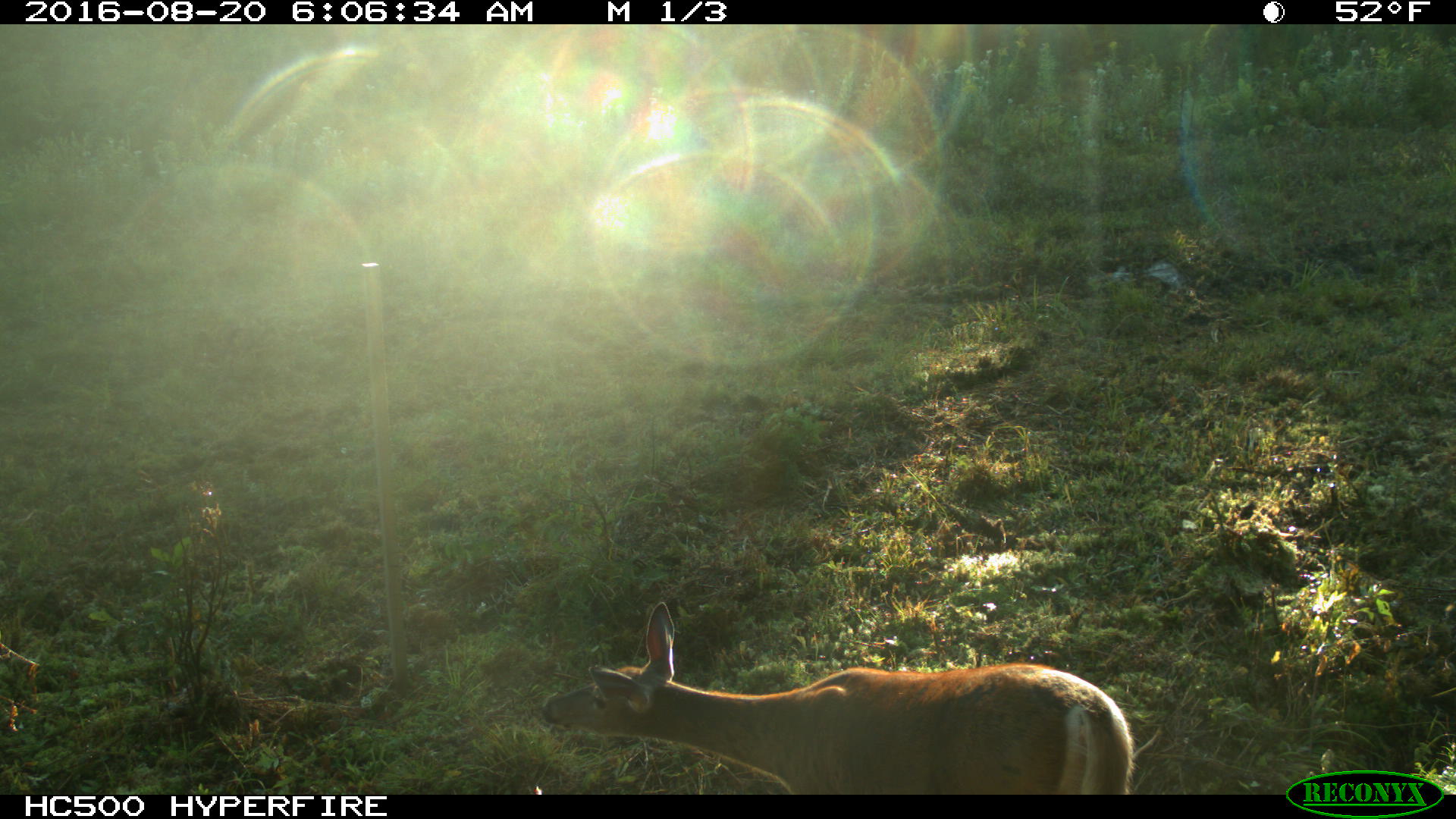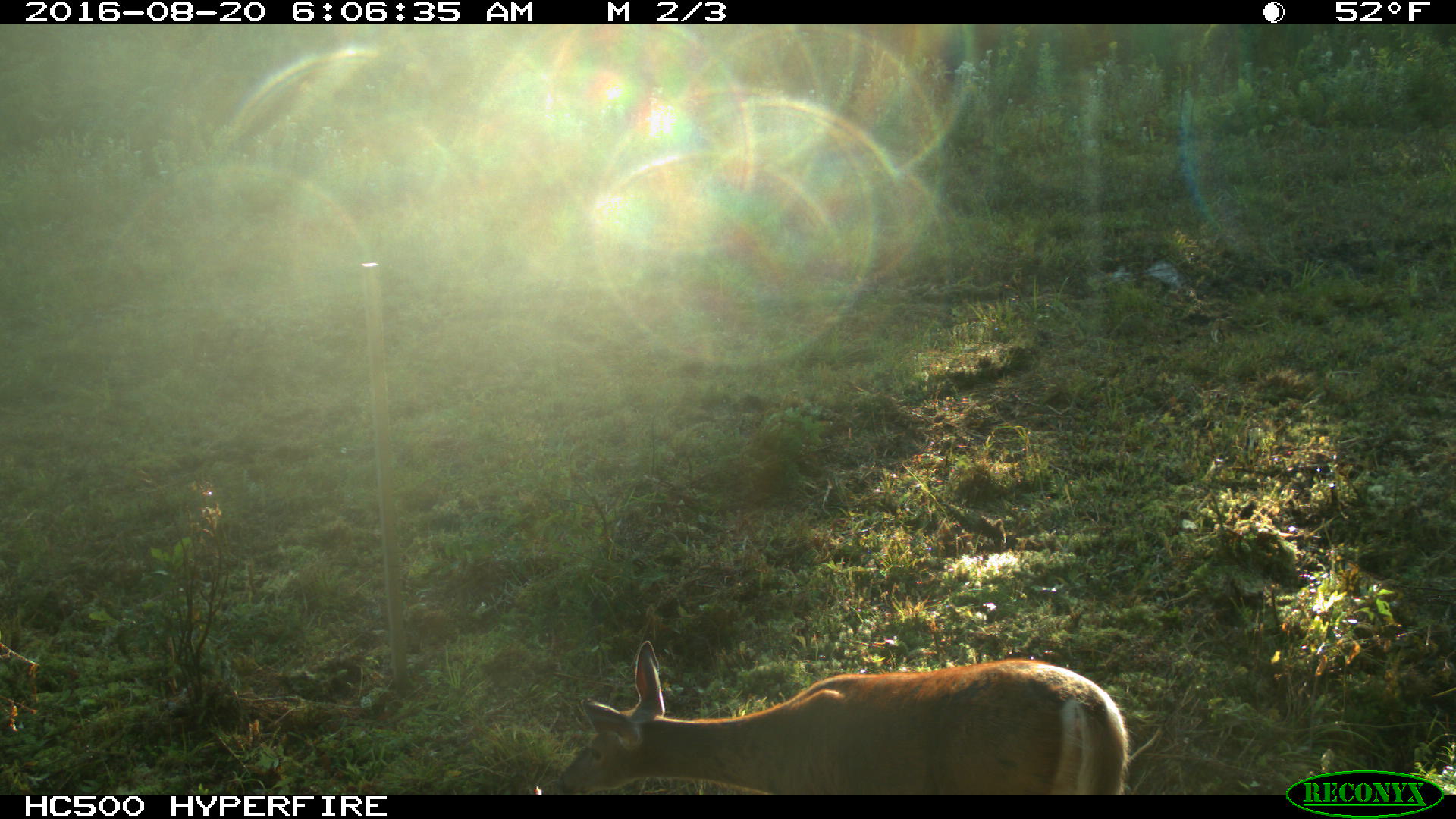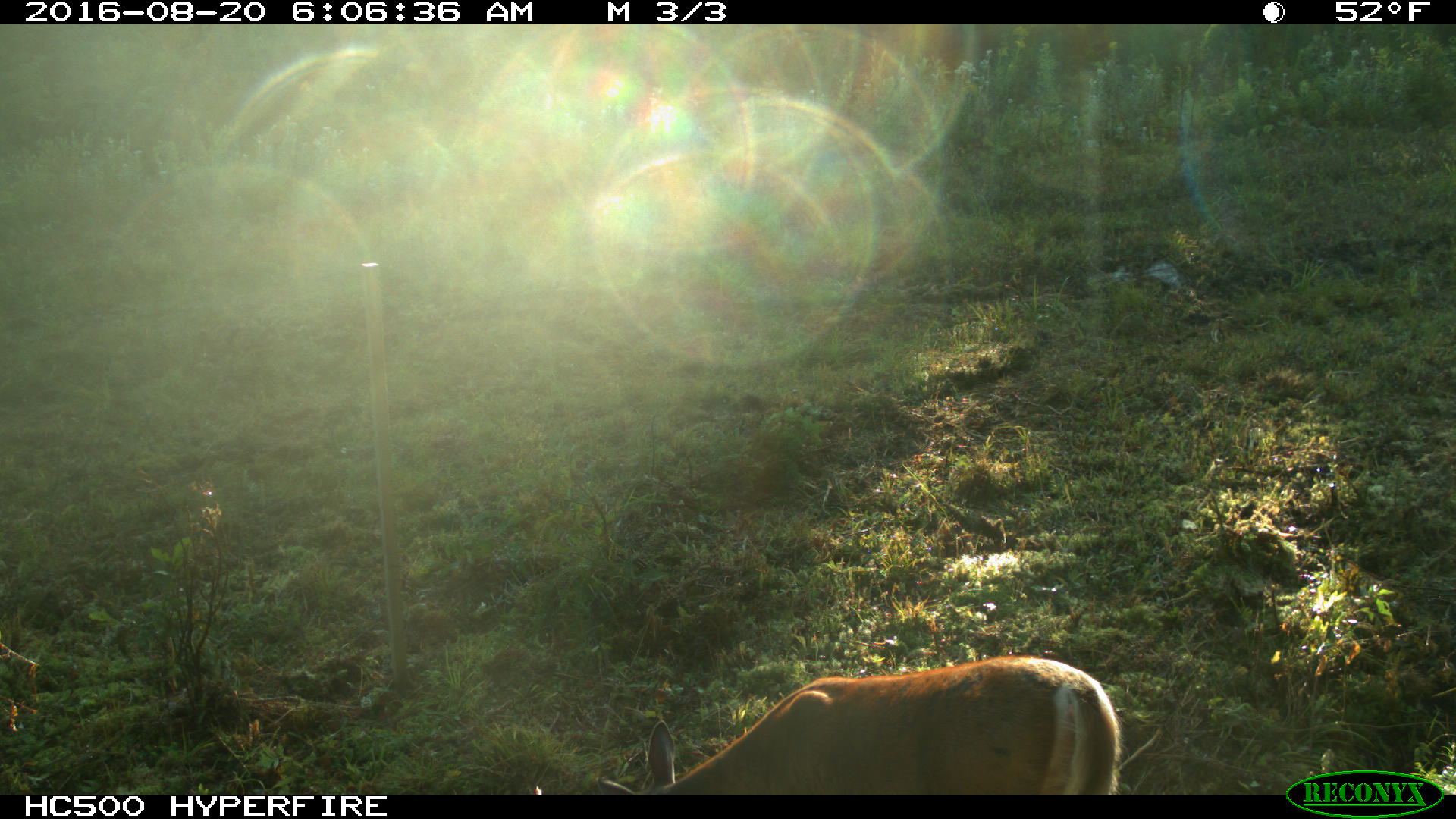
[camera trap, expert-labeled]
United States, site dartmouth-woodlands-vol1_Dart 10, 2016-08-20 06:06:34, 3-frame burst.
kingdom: Animalia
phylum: Chordata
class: Mammalia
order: Artiodactyla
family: Cervidae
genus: Odocoileus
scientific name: Odocoileus virginianus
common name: white-tailed deer